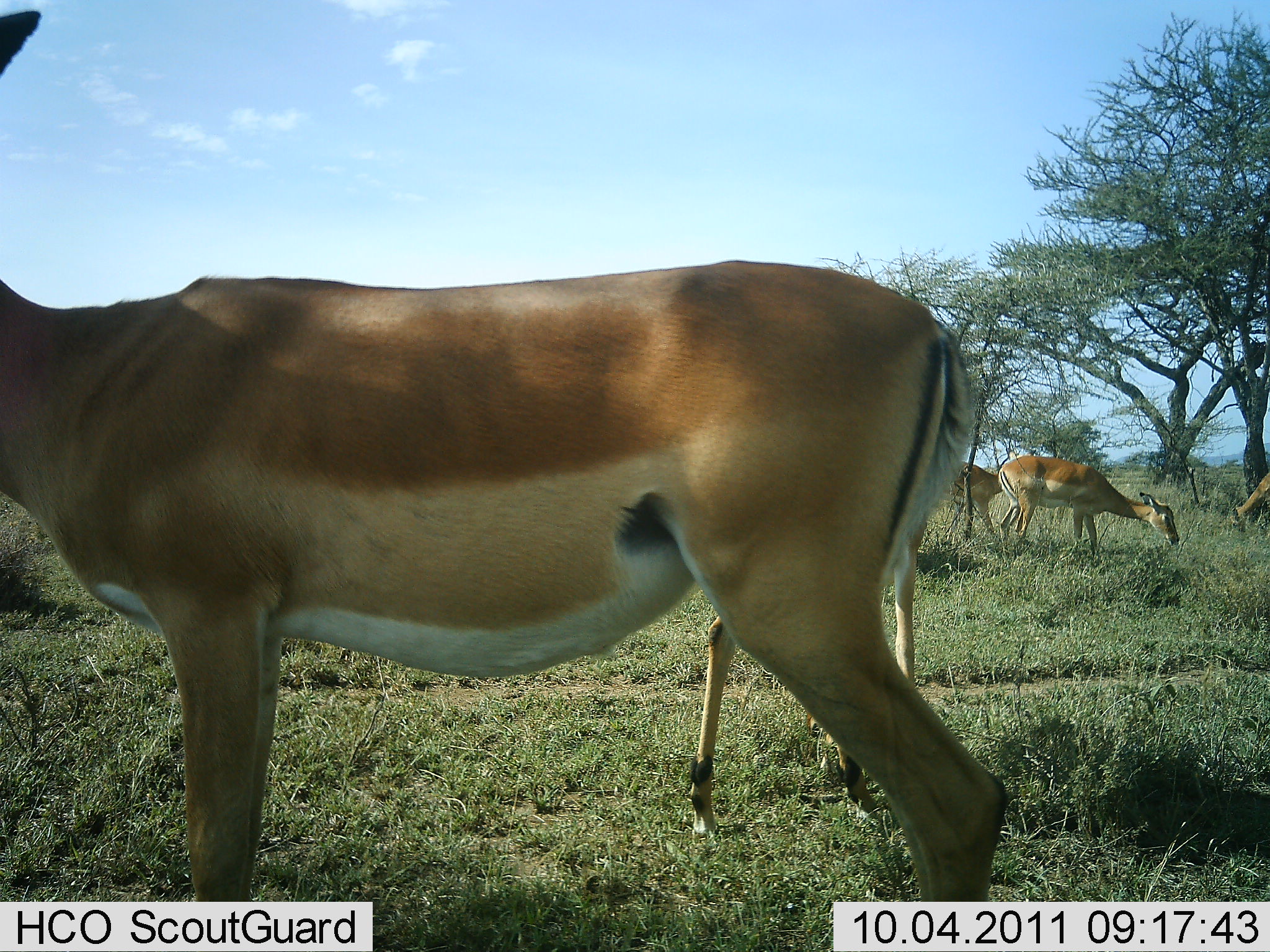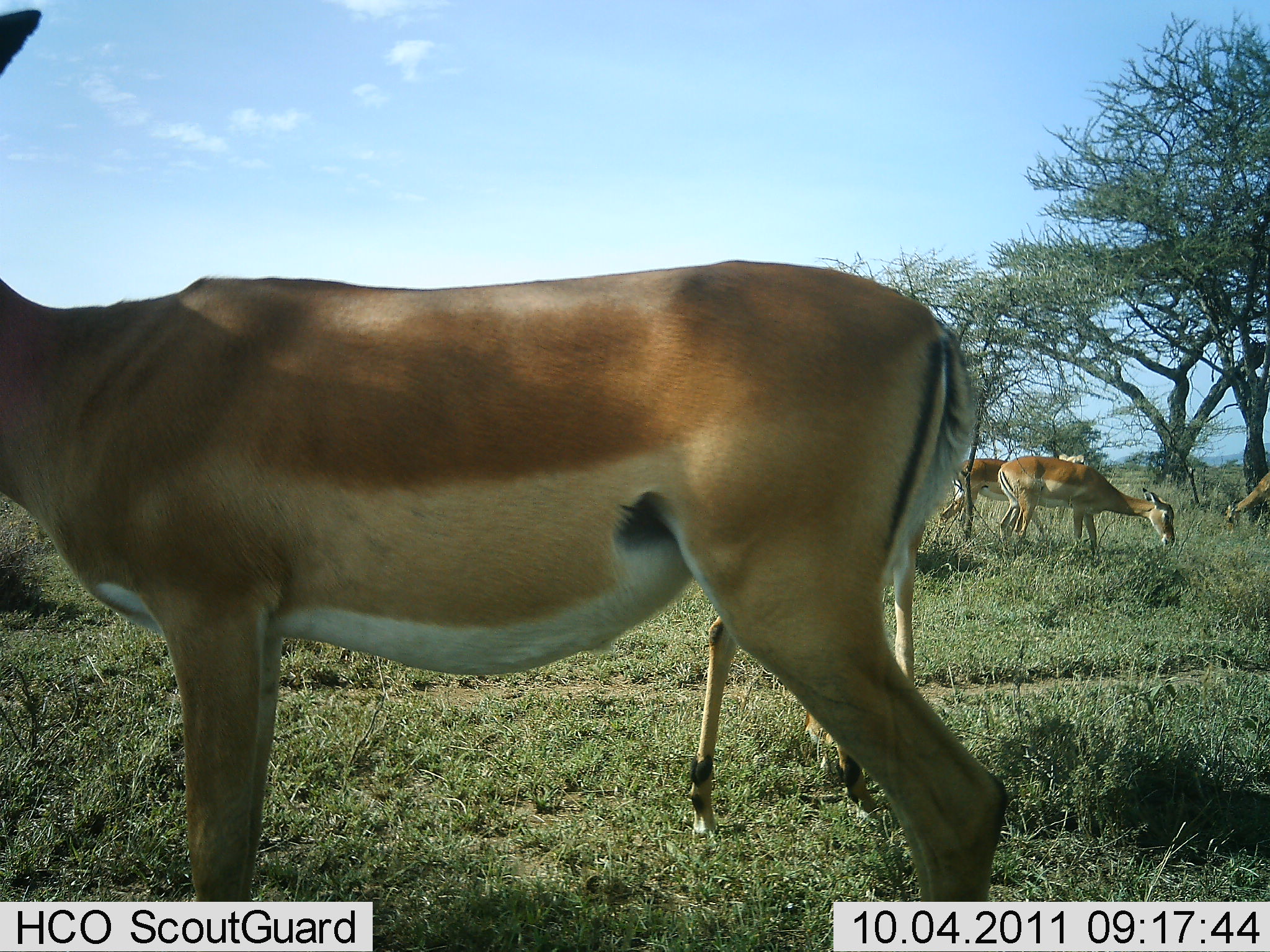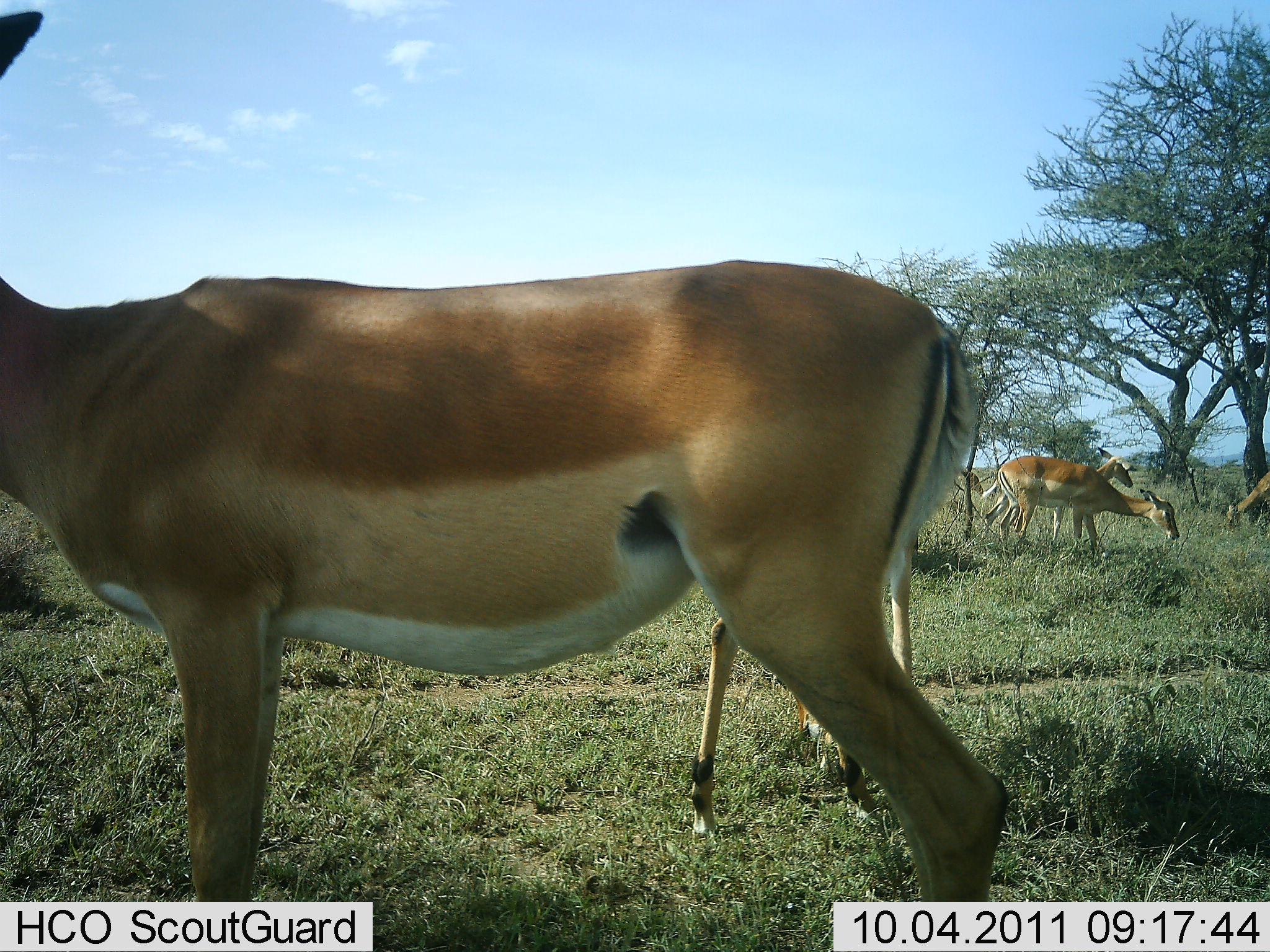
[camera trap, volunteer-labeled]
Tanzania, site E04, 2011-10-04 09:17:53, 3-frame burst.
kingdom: Animalia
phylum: Chordata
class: Mammalia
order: Artiodactyla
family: Bovidae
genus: Aepyceros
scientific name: Aepyceros melampus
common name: impala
Impala (Aepyceros melampus), count 5. Behavior (volunteer vote fractions): standing 90%, resting 0%, moving 40%, interacting 0%. Young present (vote fraction): 0%. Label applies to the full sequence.